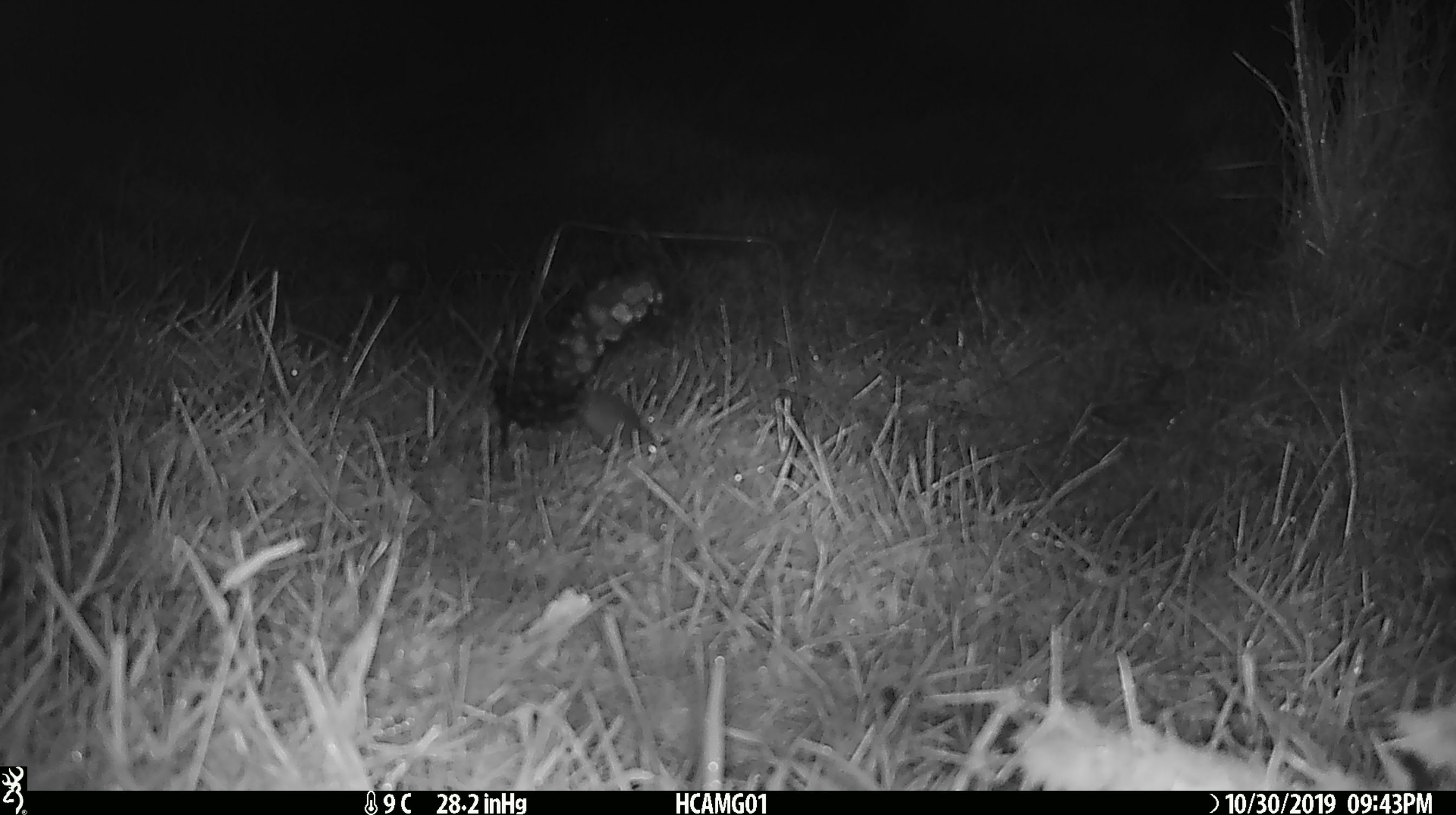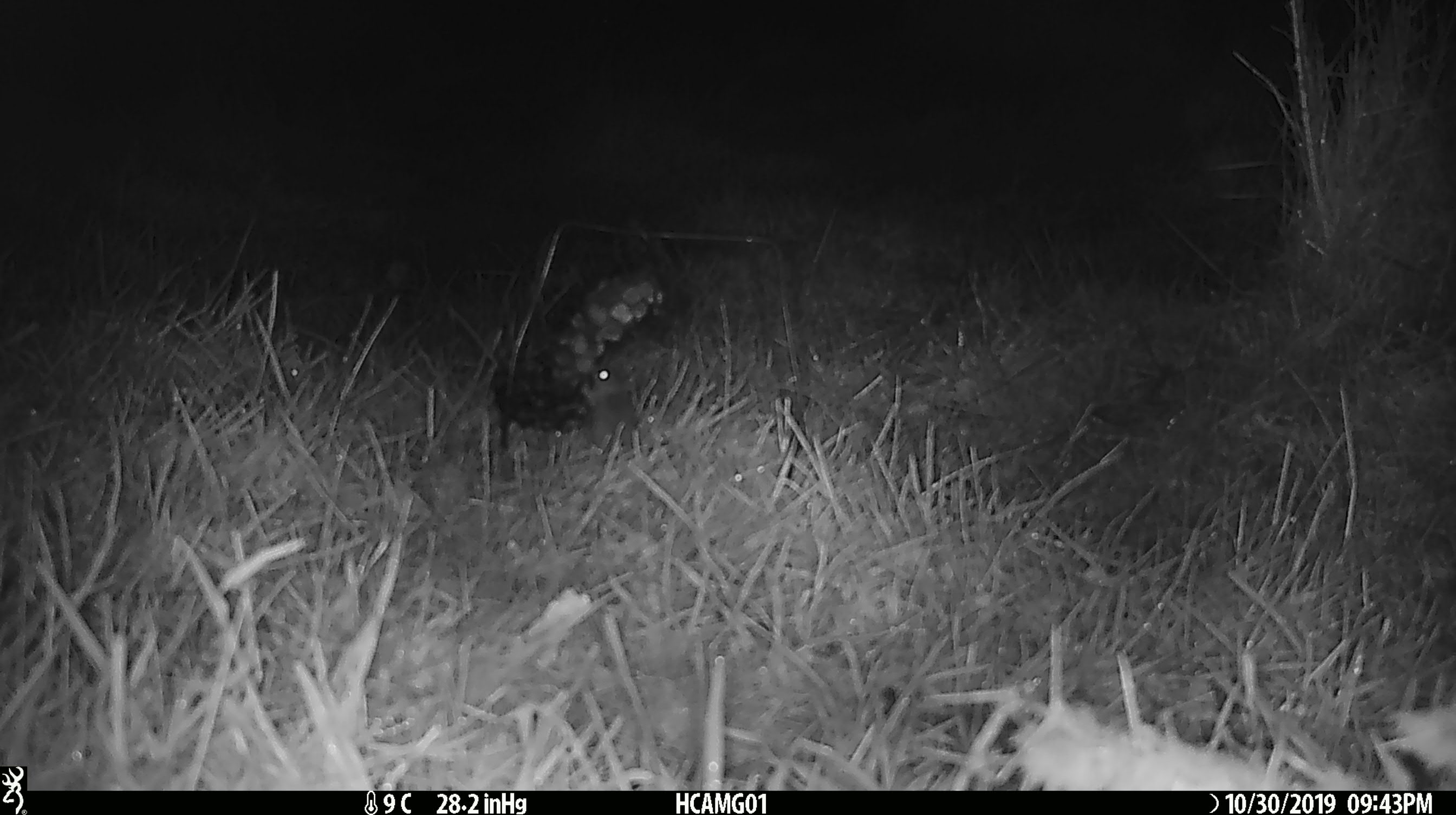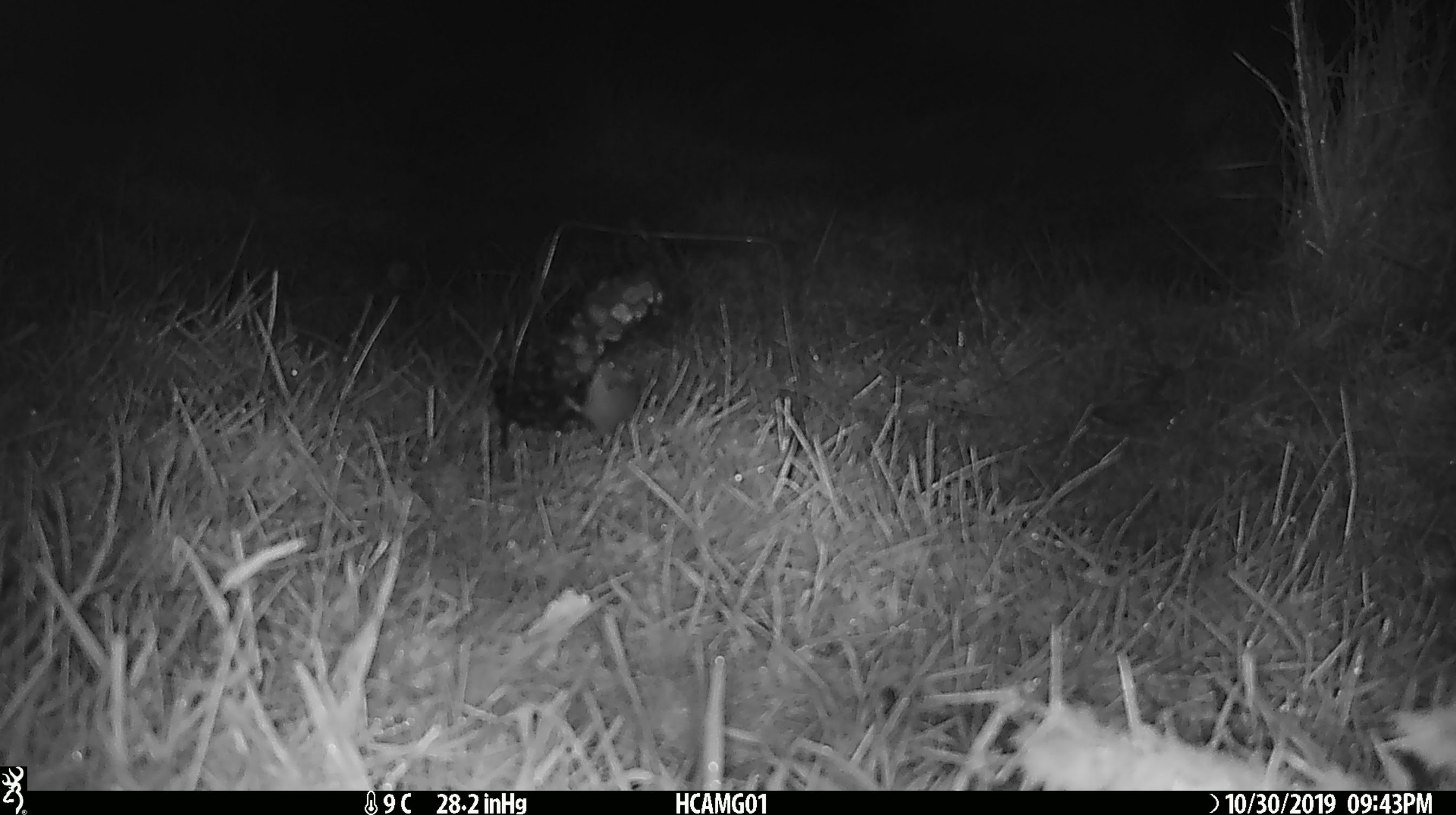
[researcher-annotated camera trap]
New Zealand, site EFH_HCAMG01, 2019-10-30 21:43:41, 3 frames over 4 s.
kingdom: Animalia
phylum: Chordata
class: Mammalia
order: Rodentia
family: Muridae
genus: Mus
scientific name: Mus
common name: mouse